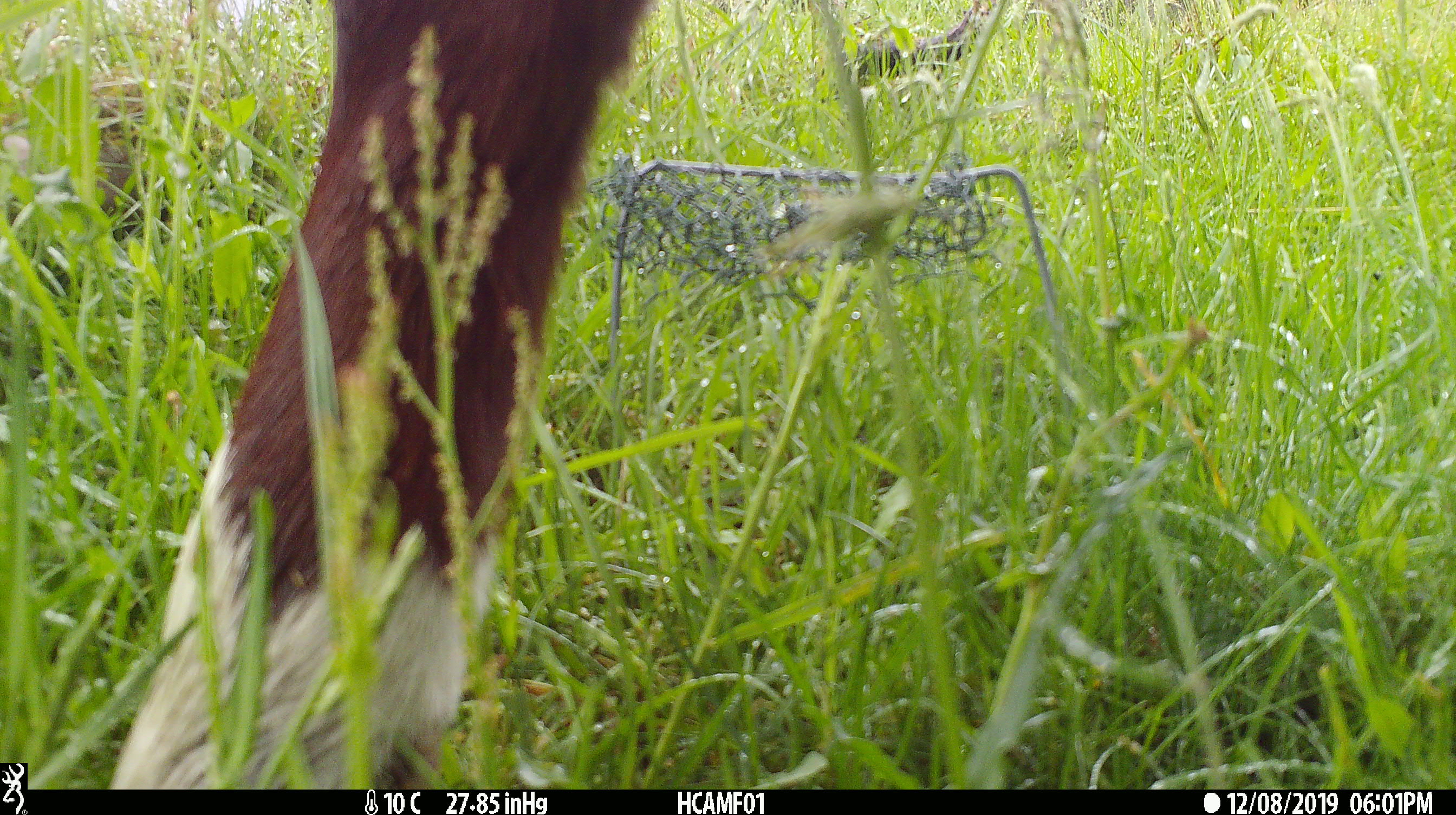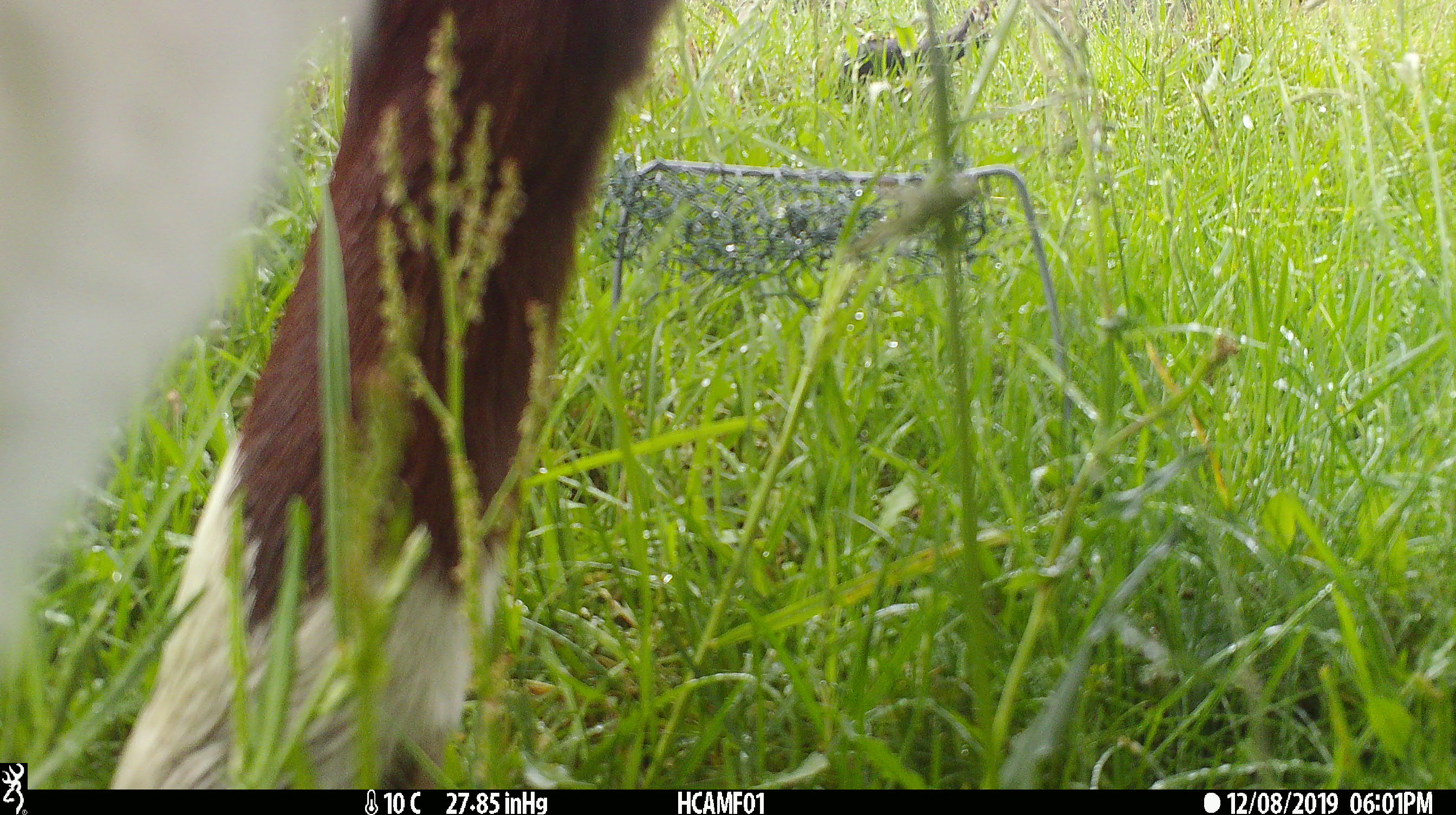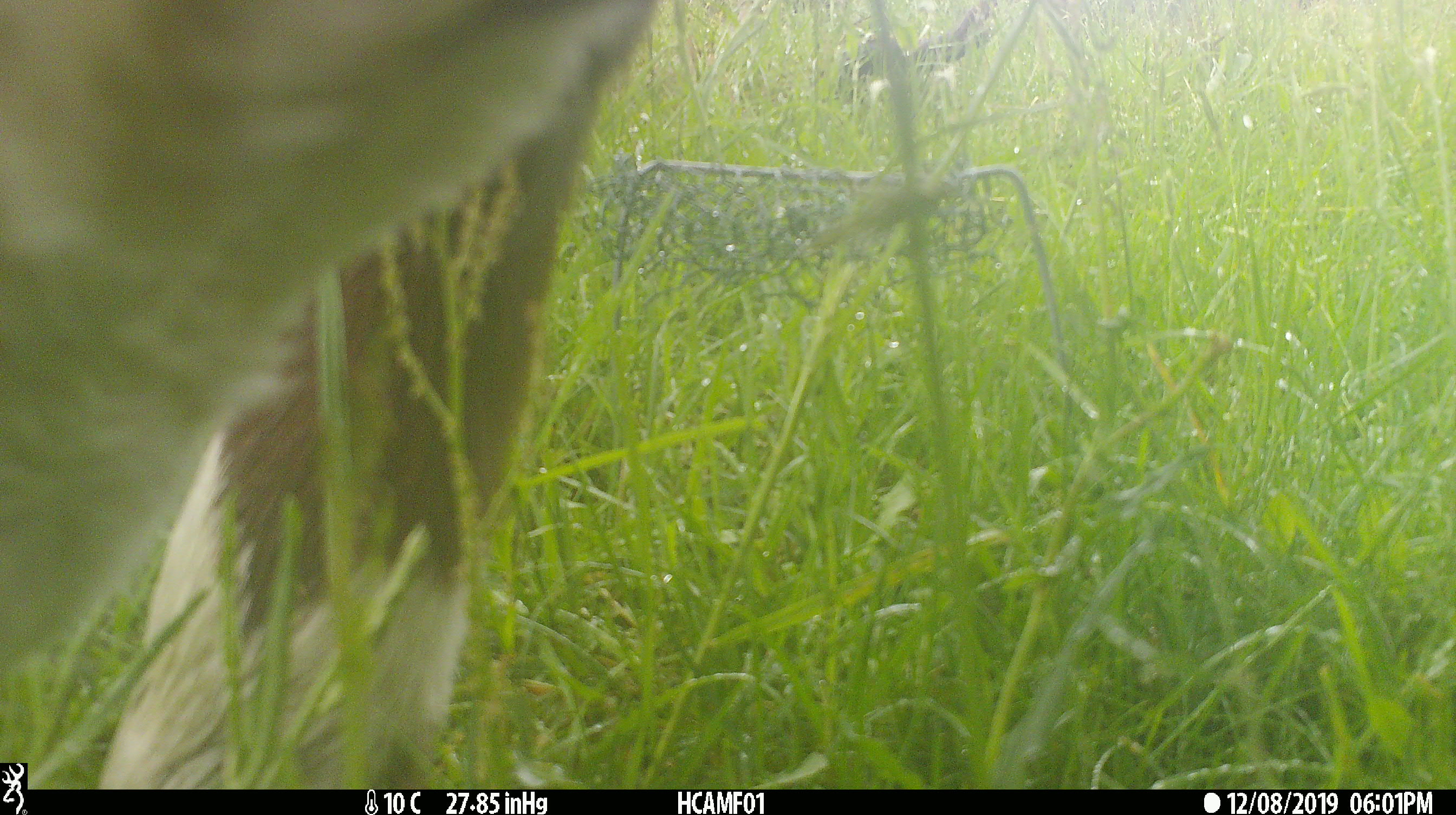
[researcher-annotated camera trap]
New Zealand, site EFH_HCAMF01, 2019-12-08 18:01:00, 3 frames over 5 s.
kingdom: Animalia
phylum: Chordata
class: Mammalia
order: Artiodactyla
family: Bovidae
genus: Bos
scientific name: Bos taurus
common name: domestic cow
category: cow